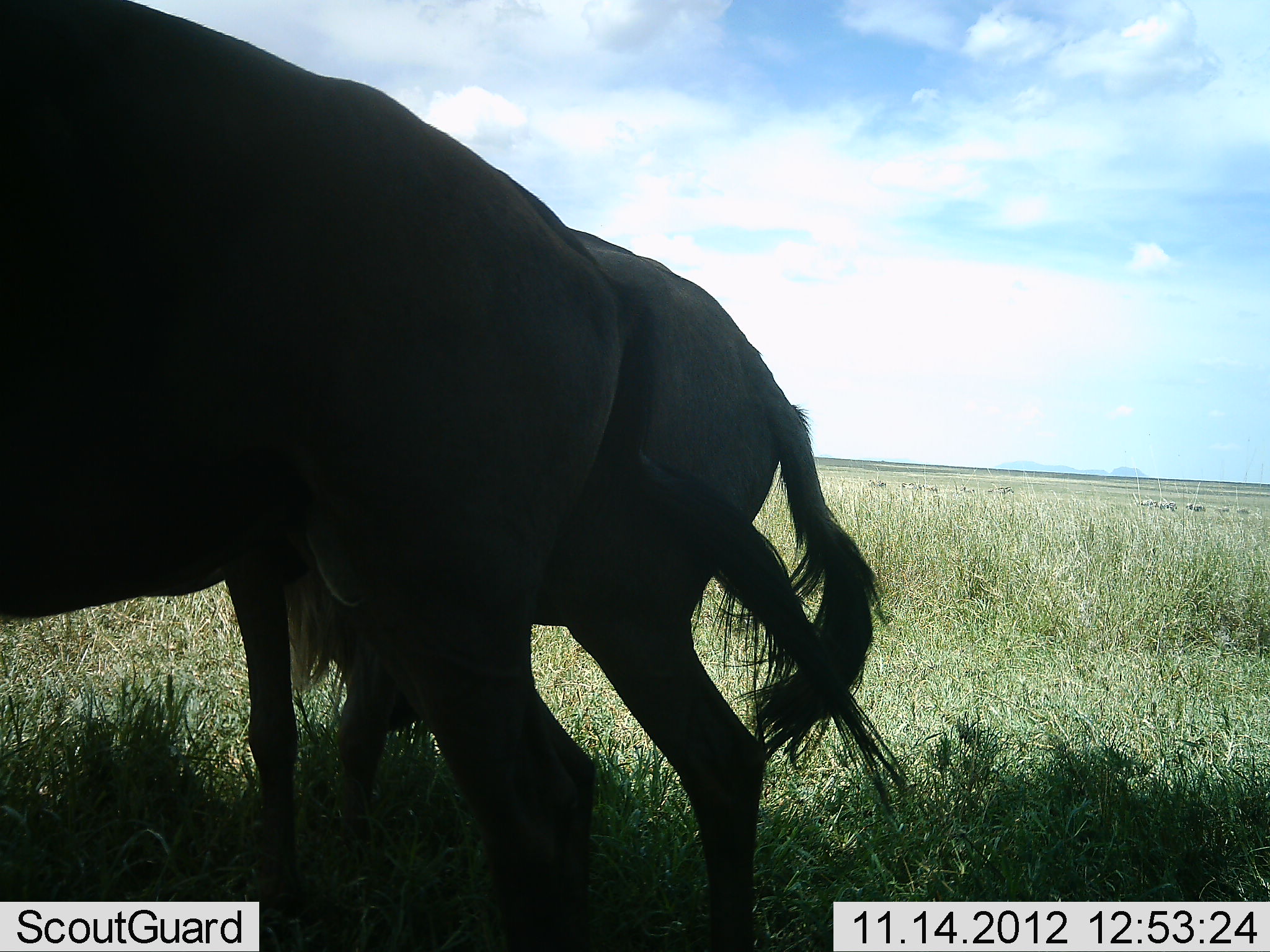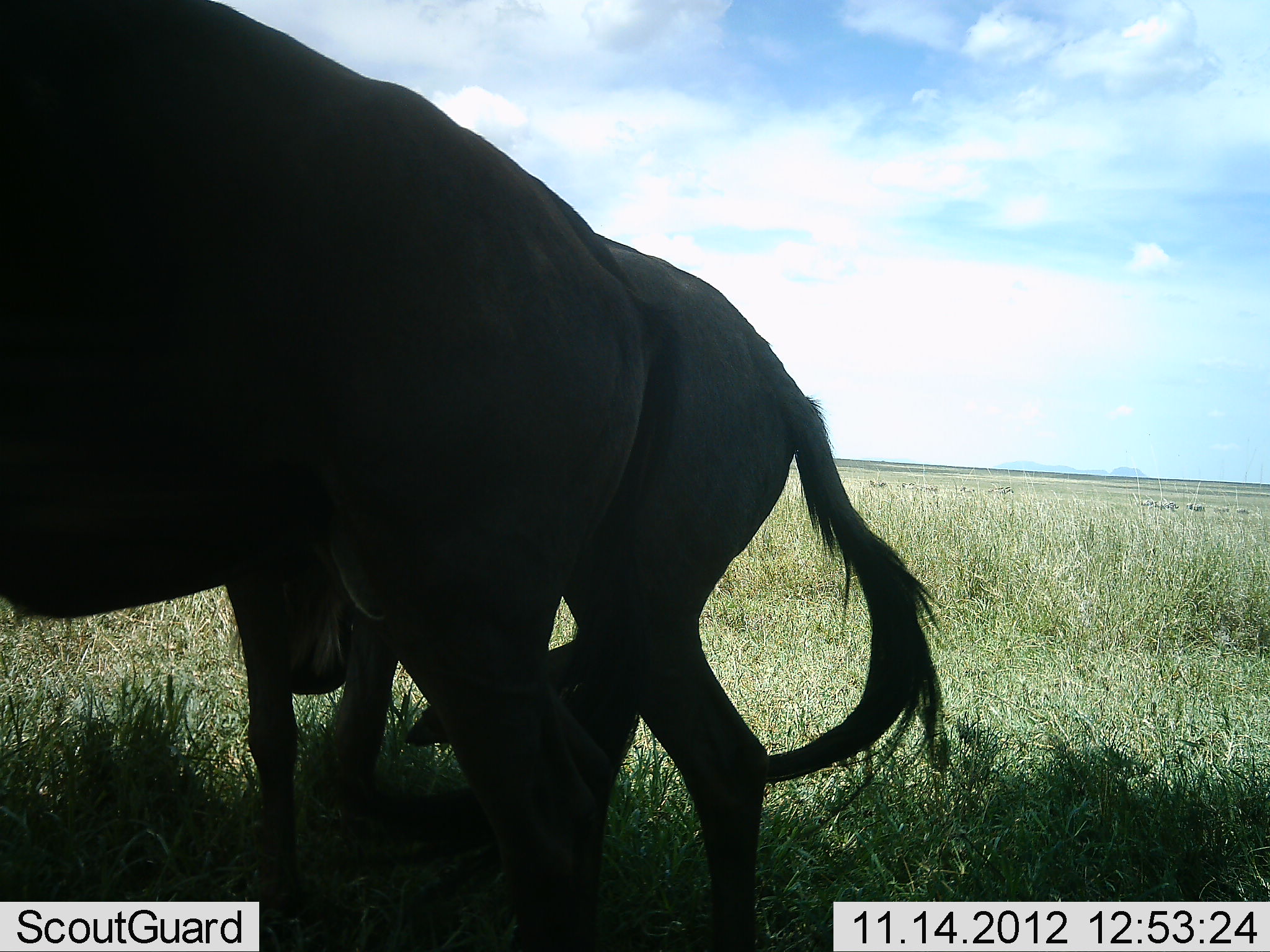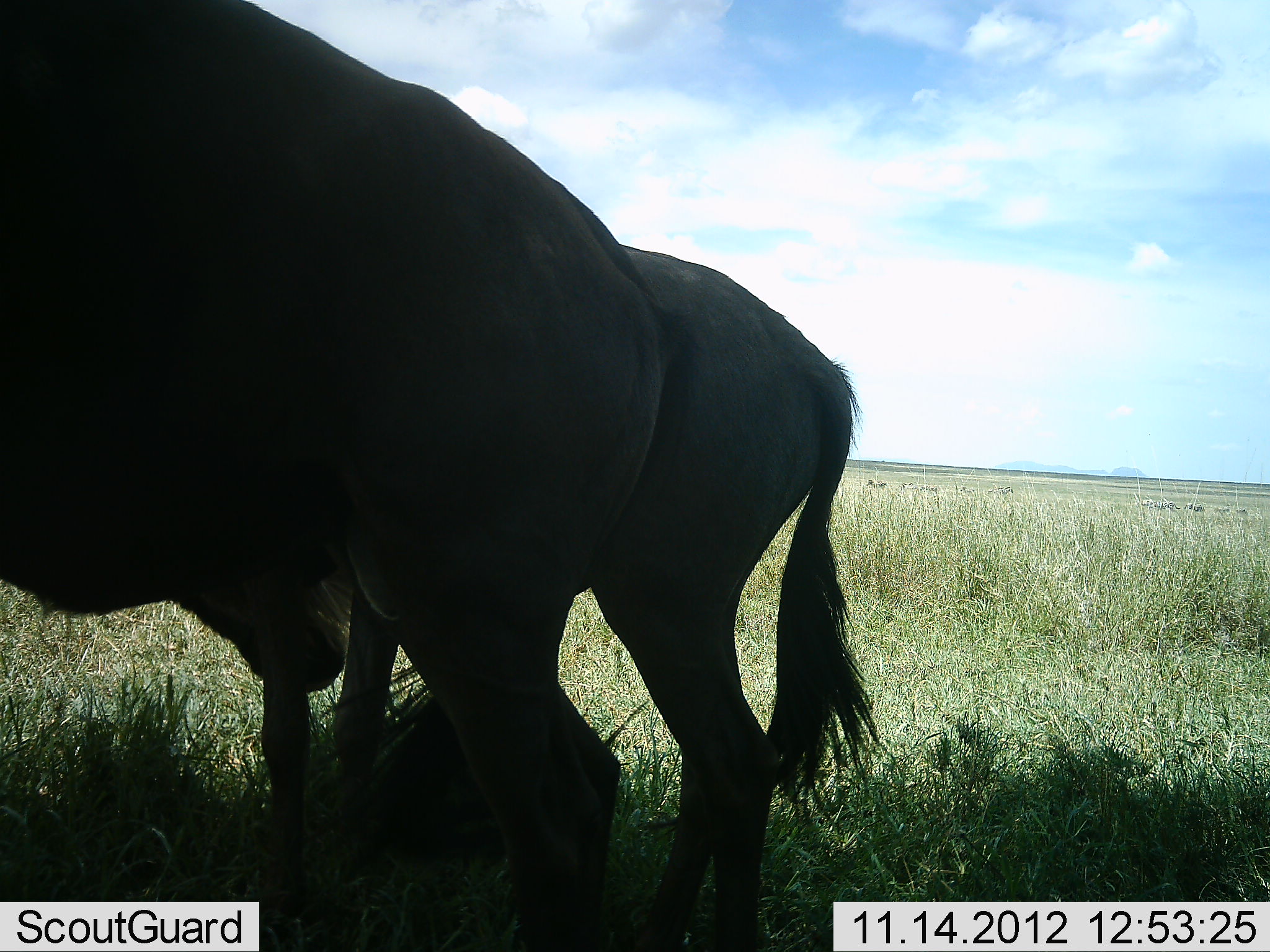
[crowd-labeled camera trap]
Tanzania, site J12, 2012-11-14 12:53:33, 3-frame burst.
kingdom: Animalia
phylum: Chordata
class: Mammalia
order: Artiodactyla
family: Bovidae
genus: Connochaetes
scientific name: Connochaetes taurinus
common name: blue wildebeest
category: wildebeest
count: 2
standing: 70%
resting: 10%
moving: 20%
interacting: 10%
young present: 10%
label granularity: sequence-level